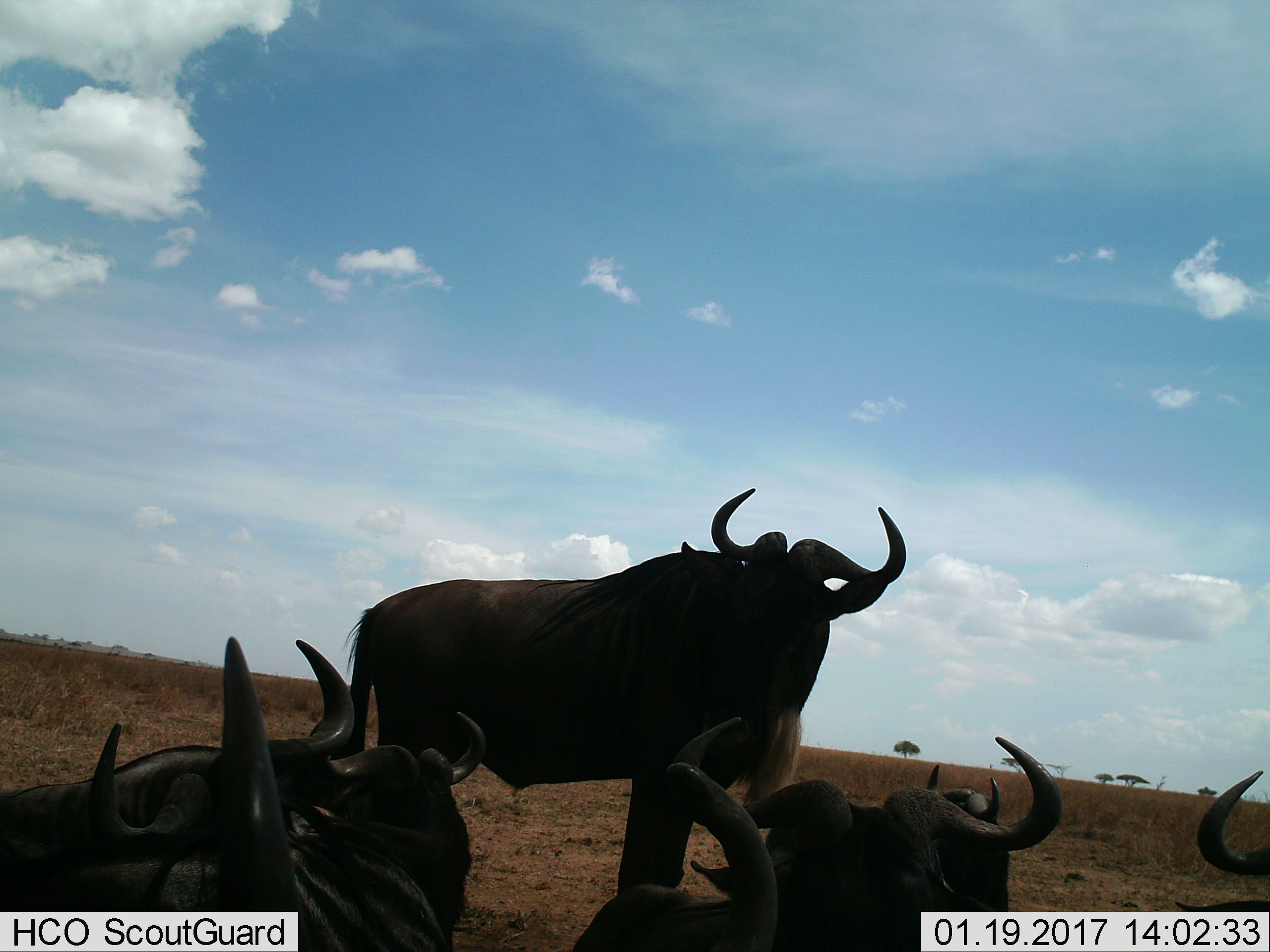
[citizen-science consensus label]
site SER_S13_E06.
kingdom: Animalia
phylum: Chordata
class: Mammalia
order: Artiodactyla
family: Bovidae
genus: Connochaetes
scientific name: Connochaetes taurinus taurinus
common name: blue wildebeest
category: wildebeestblue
Wildebeestblue (blue wildebeest) (Connochaetes taurinus taurinus), count 7. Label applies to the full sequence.